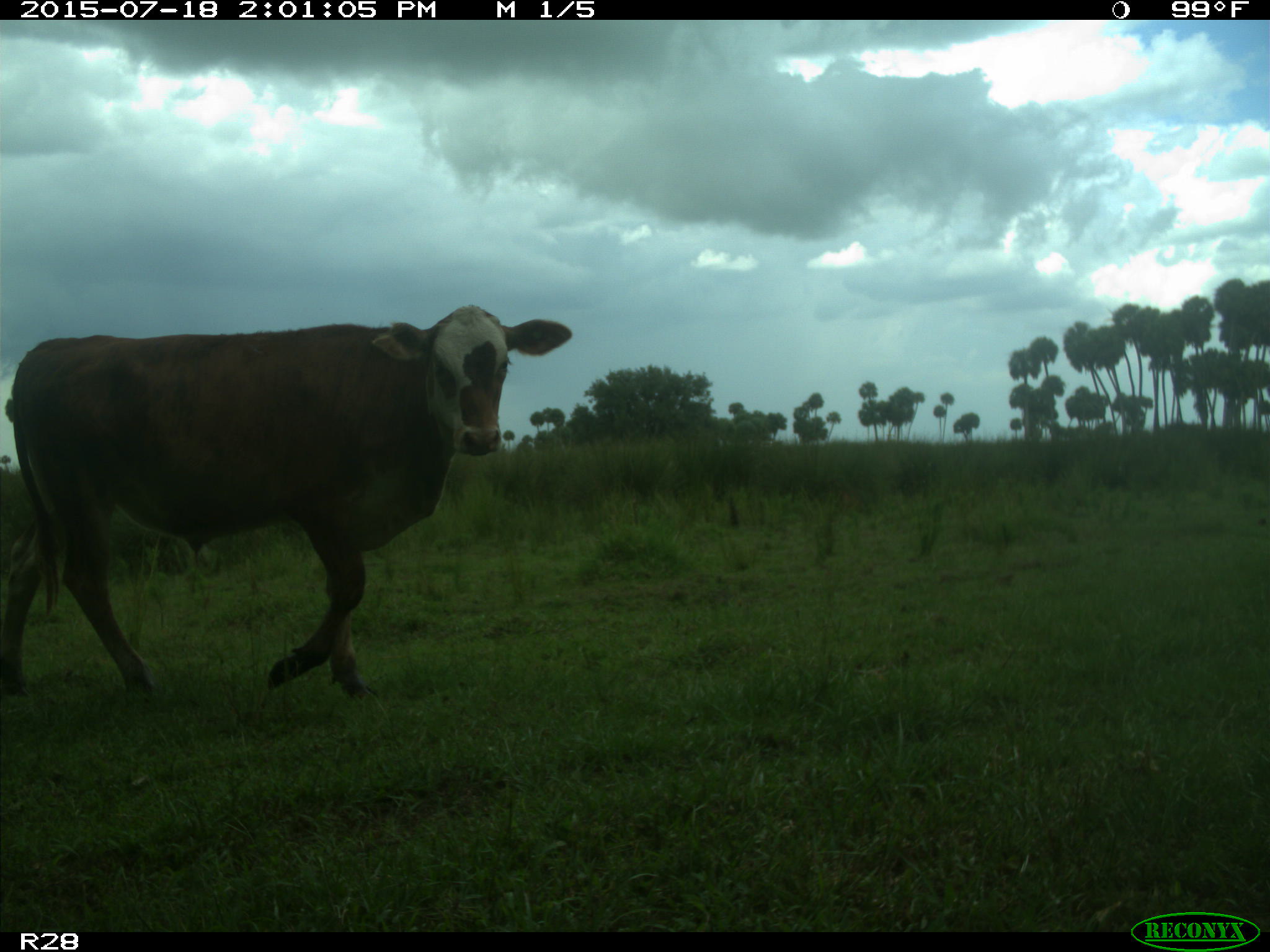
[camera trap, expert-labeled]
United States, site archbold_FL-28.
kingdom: Animalia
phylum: Chordata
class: Mammalia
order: Artiodactyla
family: Bovidae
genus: Bos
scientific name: Bos taurus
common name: domestic cow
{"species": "Bos taurus (domestic cow)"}